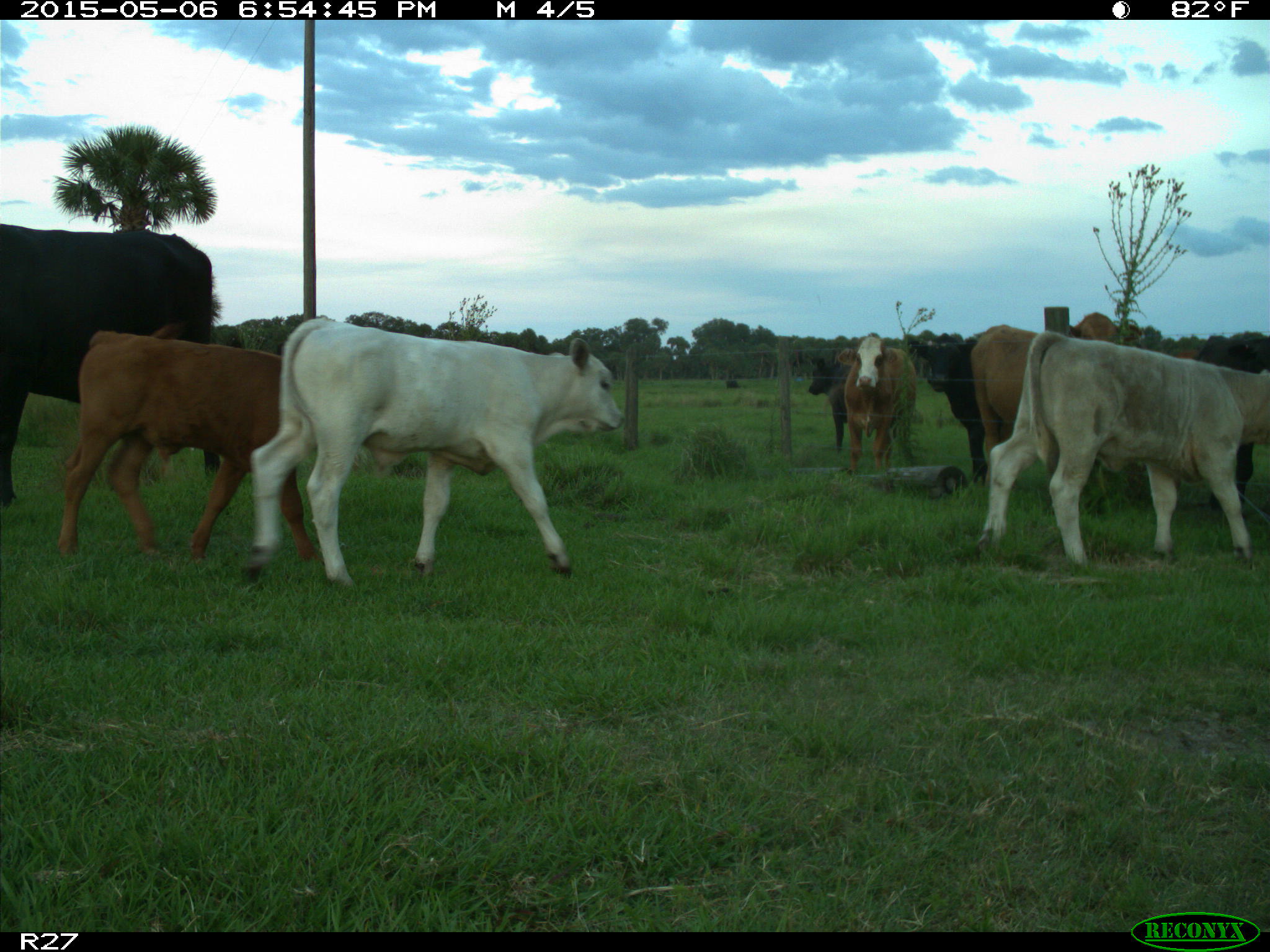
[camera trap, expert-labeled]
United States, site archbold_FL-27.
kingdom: Animalia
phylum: Chordata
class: Mammalia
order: Artiodactyla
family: Bovidae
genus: Bos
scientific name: Bos taurus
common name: domestic cow